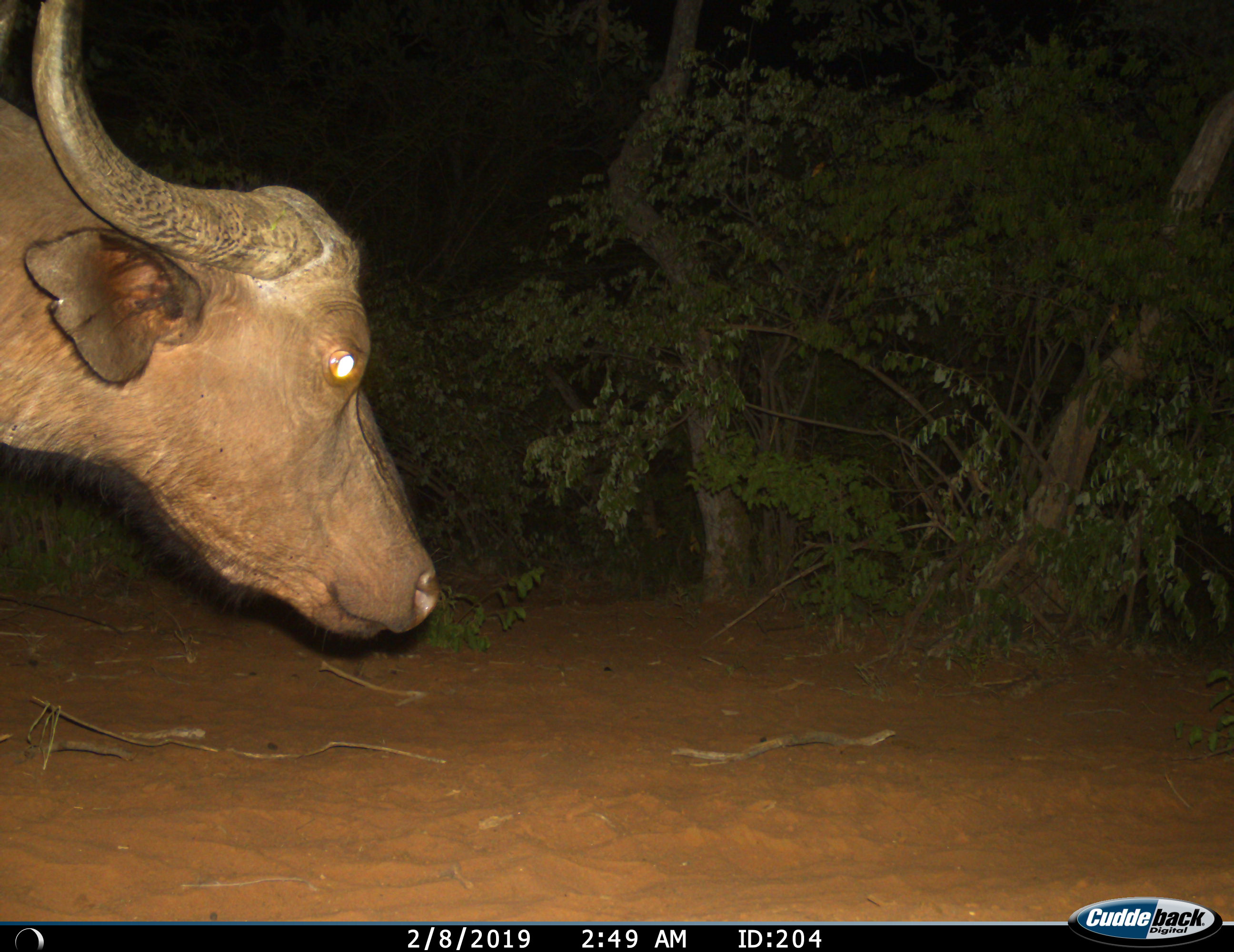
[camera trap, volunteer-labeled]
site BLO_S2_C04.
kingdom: Animalia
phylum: Chordata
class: Mammalia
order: Artiodactyla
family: Bovidae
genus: Syncerus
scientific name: Syncerus caffer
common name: african buffalo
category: buffalo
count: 1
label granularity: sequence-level